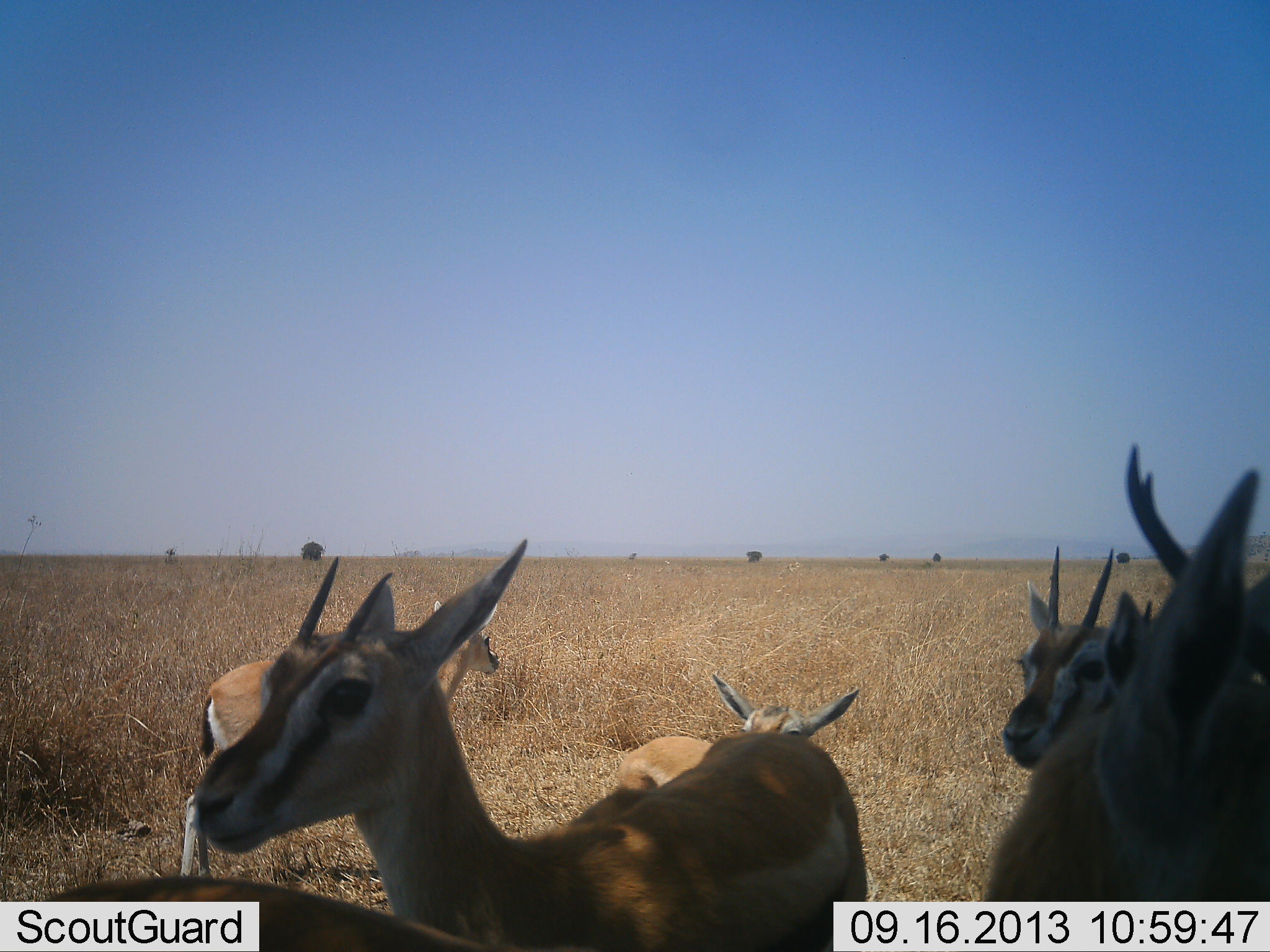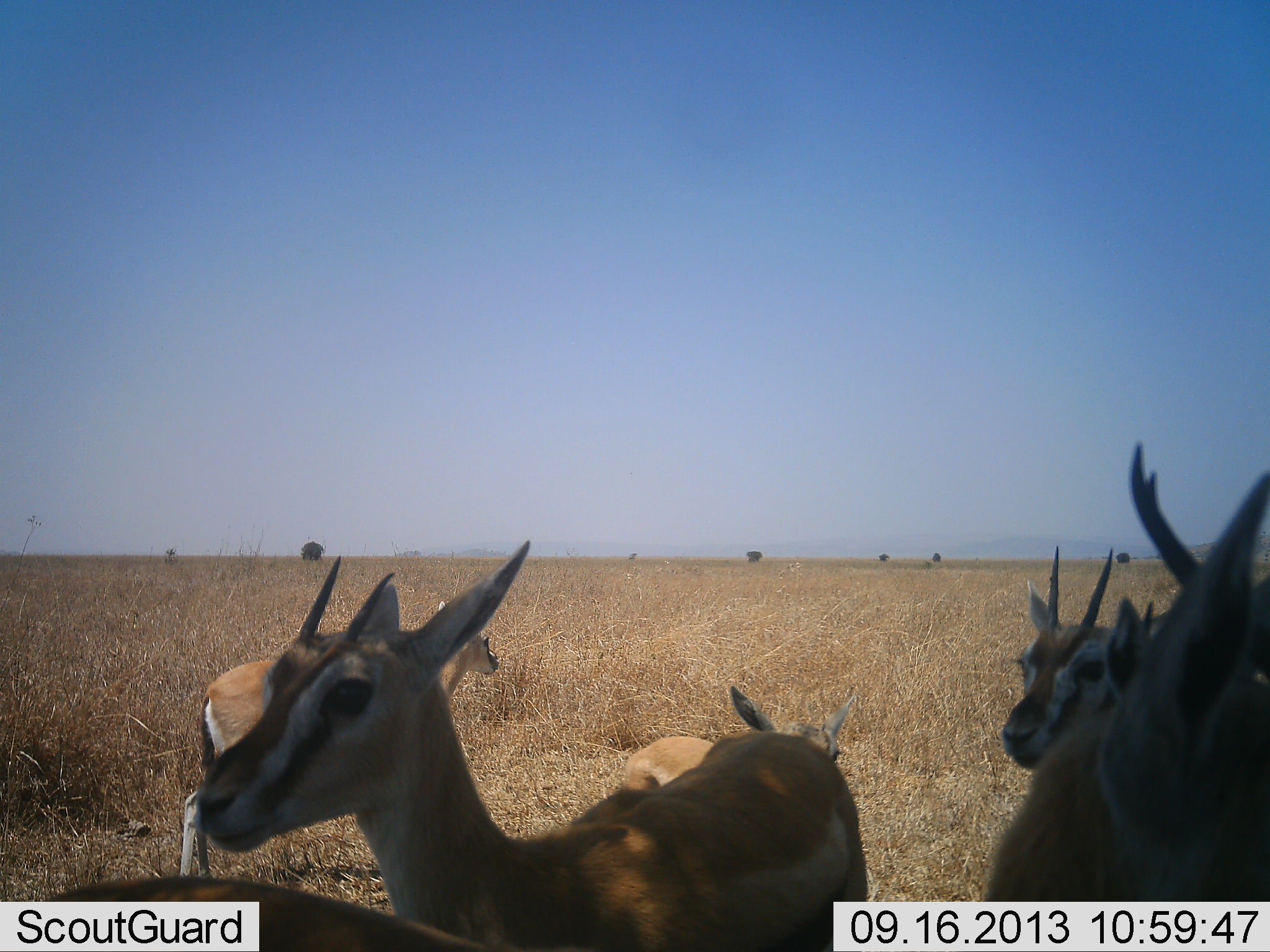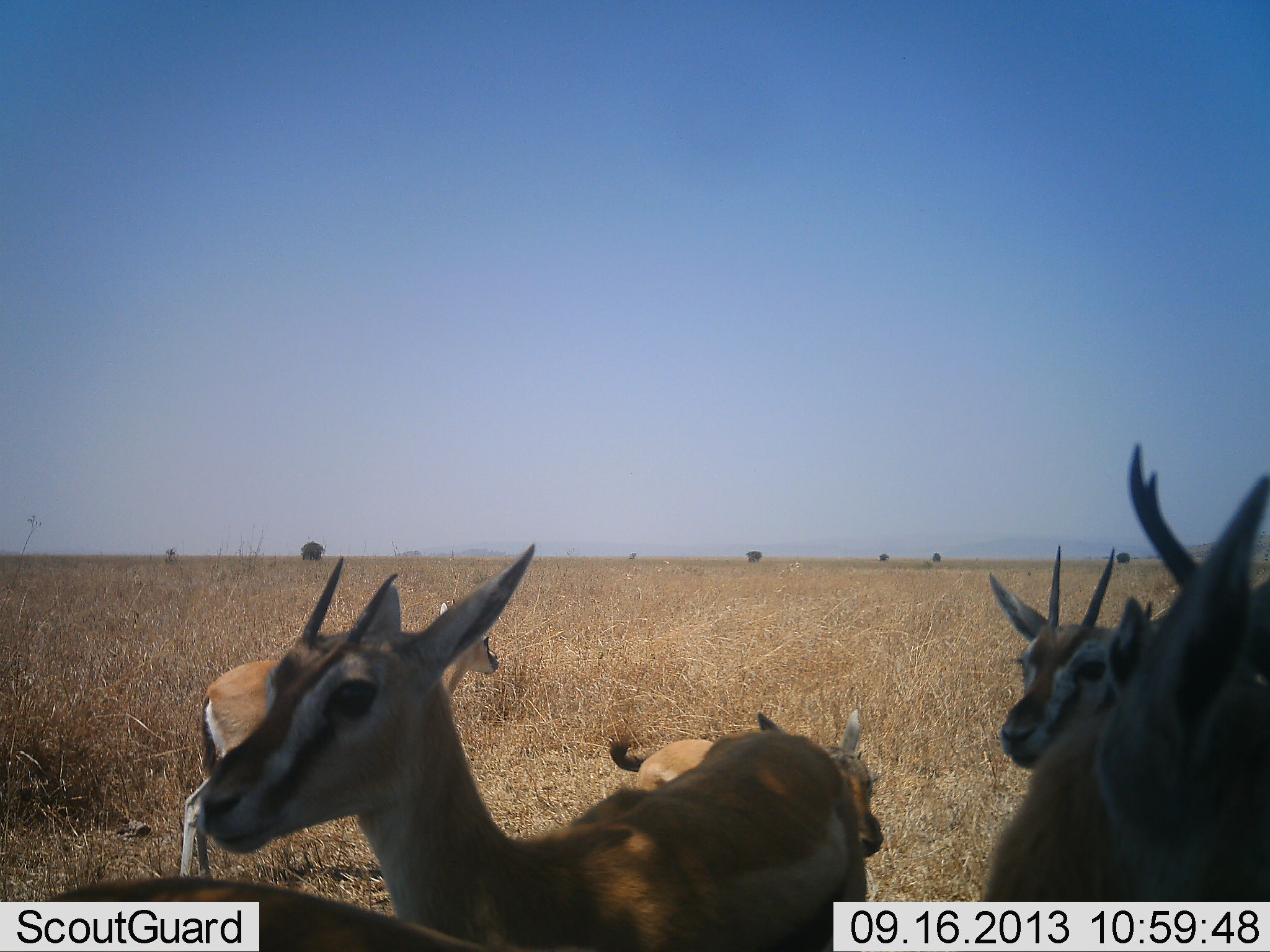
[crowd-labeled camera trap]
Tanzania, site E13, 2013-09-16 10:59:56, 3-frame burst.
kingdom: Animalia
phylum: Chordata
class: Mammalia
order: Artiodactyla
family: Bovidae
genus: Eudorcas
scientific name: Eudorcas thomsonii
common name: thomson's gazelle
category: gazellethomsons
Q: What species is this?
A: Gazellethomsons (thomson's gazelle) (Eudorcas thomsonii).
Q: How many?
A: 5.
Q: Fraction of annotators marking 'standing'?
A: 75%.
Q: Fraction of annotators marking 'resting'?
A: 25%.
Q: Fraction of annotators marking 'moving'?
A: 12%.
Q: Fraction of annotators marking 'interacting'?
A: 19%.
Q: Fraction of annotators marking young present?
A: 44%.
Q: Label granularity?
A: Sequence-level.